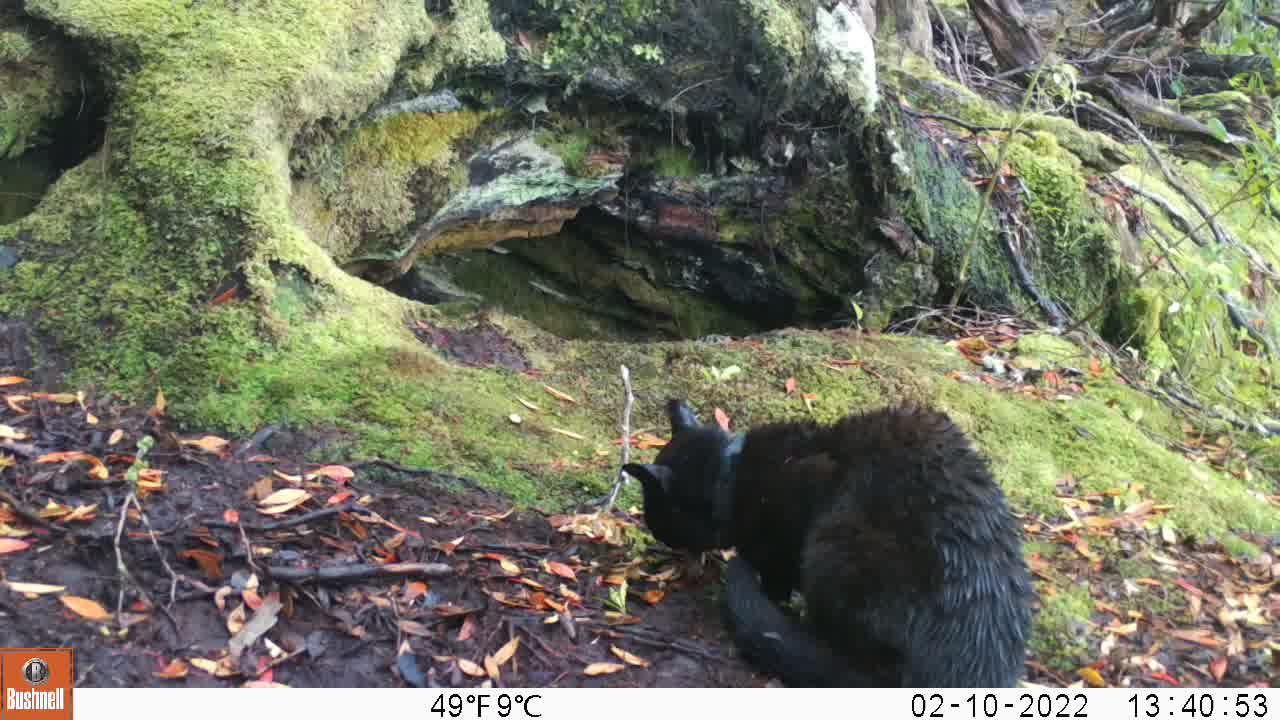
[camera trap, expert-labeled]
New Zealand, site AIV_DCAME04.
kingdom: Animalia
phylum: Chordata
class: Mammalia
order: Carnivora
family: Felidae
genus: Felis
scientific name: Felis catus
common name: domestic cat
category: cat